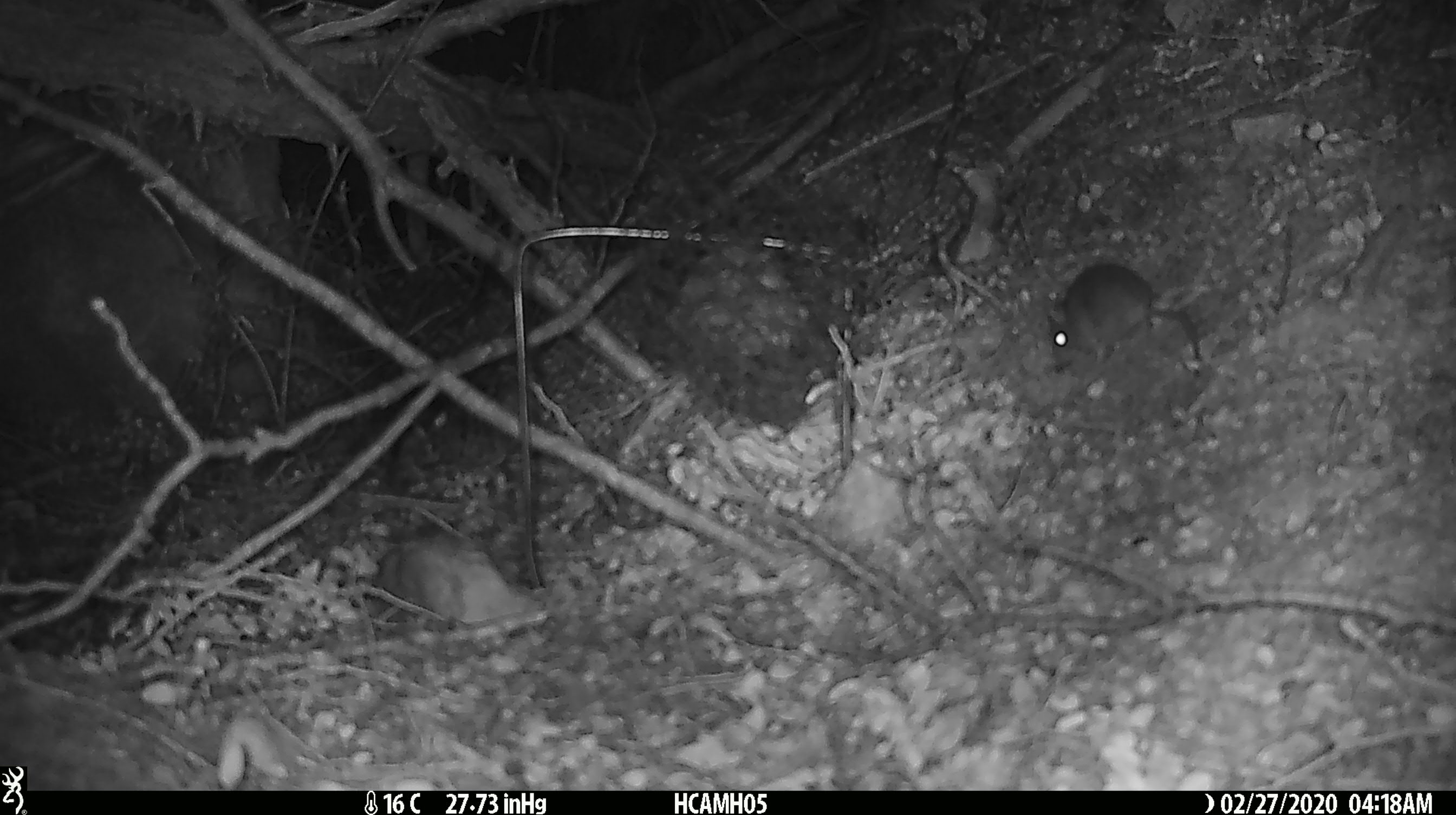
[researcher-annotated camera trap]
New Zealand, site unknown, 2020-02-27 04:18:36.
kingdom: Animalia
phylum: Chordata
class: Mammalia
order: Rodentia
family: Muridae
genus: Mus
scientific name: Mus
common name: mouse